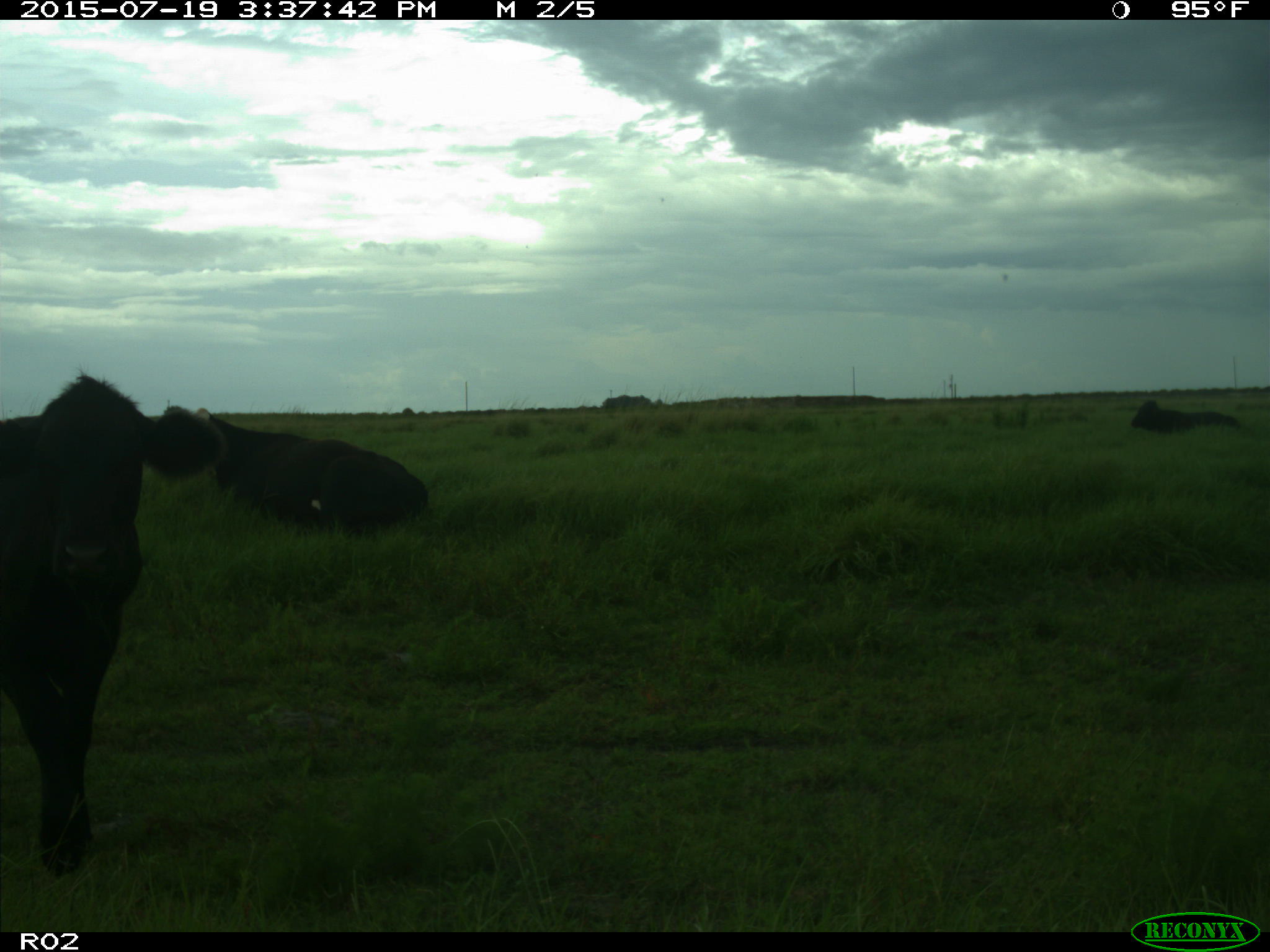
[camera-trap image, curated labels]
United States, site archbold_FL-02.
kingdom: Animalia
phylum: Chordata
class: Mammalia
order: Artiodactyla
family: Bovidae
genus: Bos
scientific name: Bos taurus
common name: domestic cow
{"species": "Bos taurus (domestic cow)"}